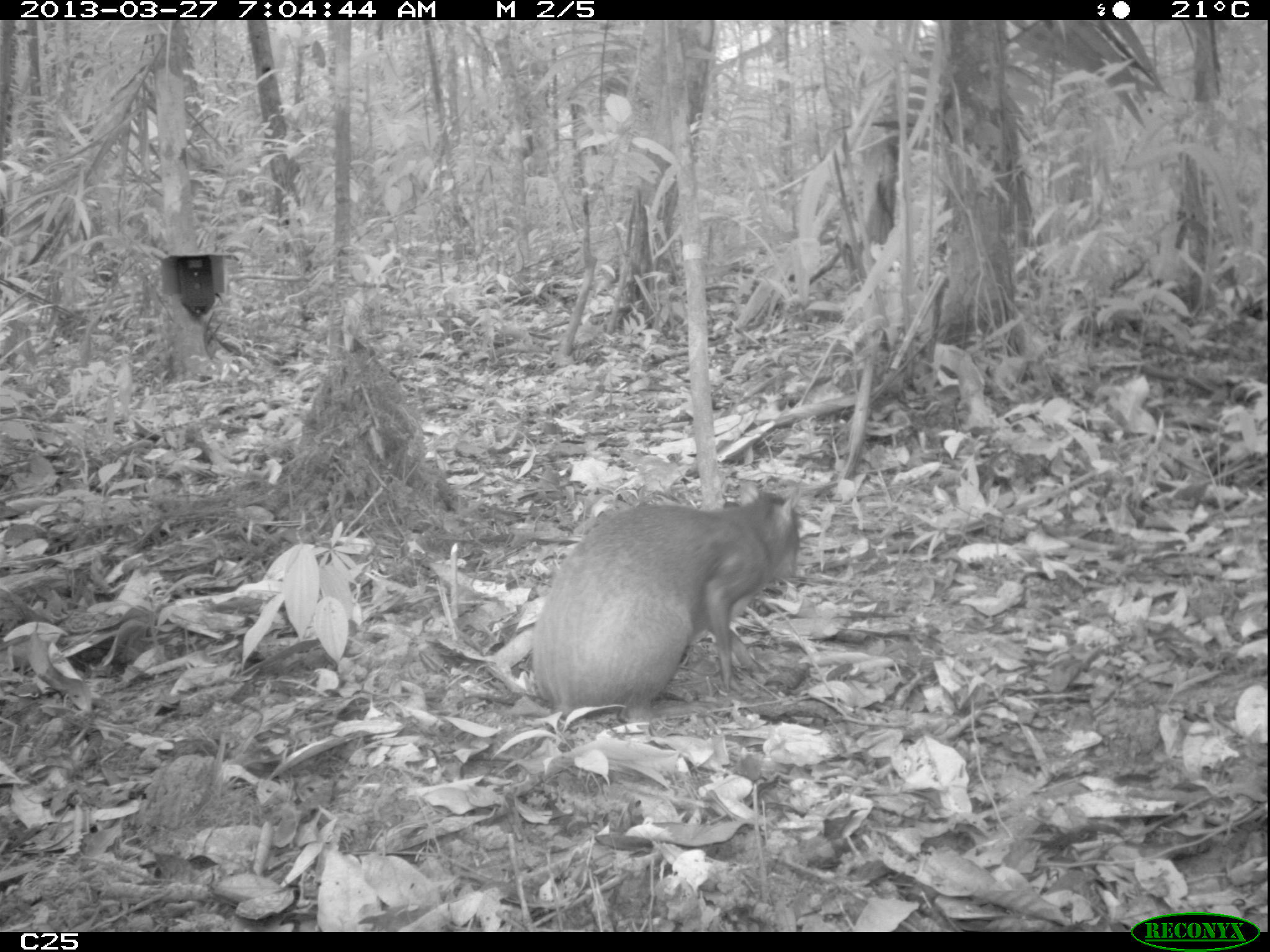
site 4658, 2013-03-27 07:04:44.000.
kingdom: Animalia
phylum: Chordata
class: Mammalia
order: Rodentia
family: Dasyproctidae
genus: Dasyprocta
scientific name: Dasyprocta leporina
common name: red-rumped agouti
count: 1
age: adult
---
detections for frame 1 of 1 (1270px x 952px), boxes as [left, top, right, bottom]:
dasyprocta leporina: [528, 482, 802, 724]